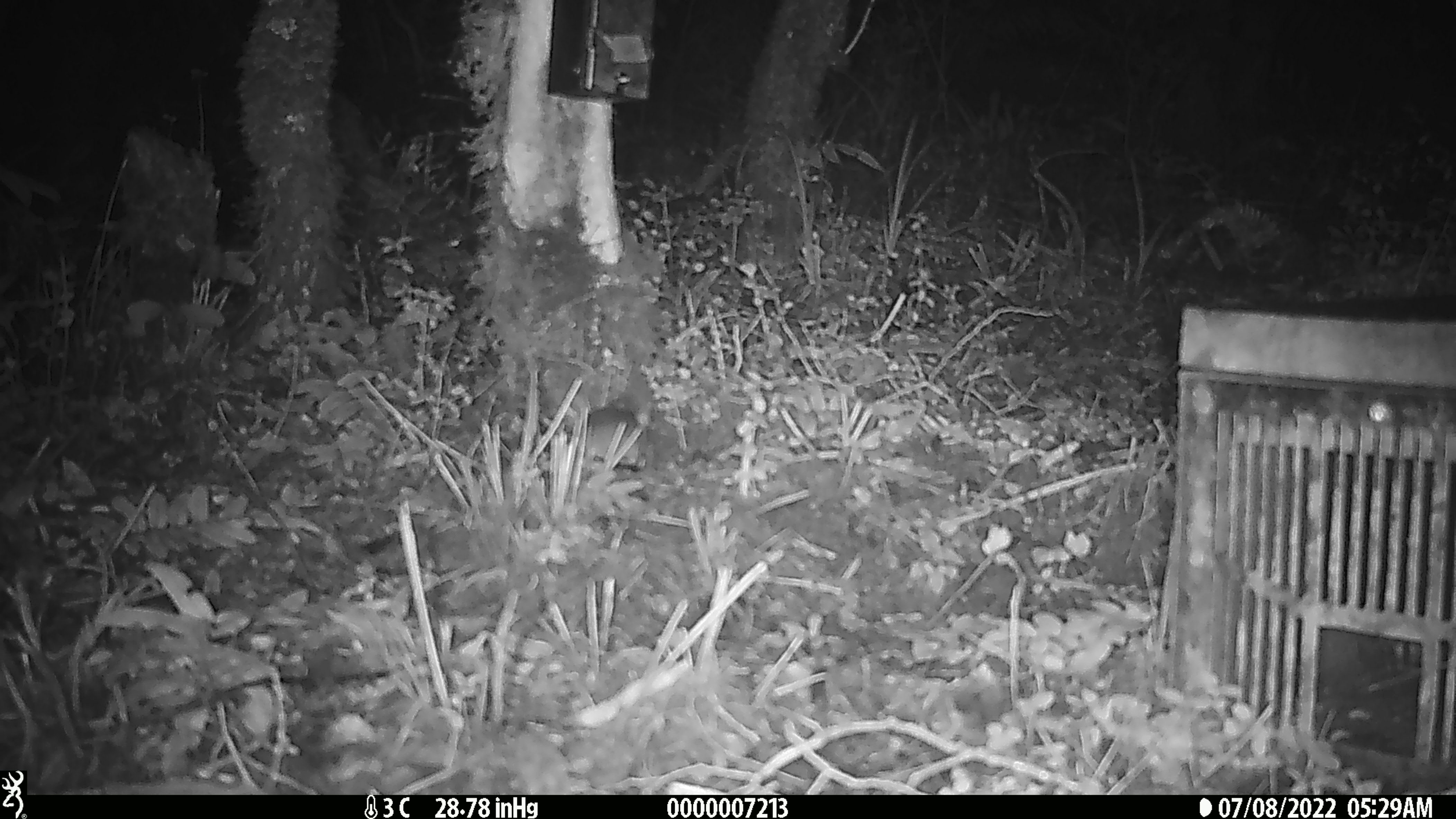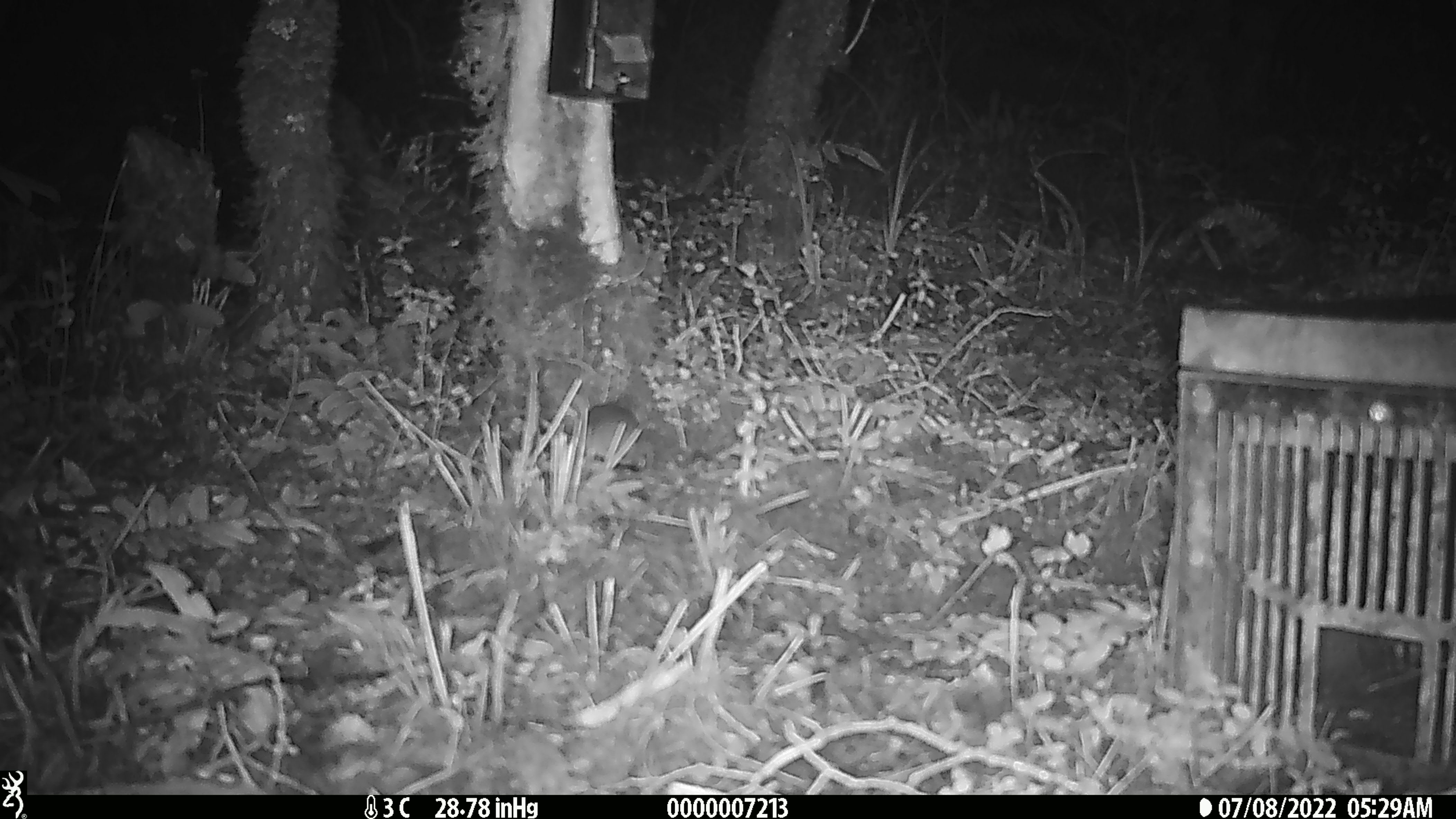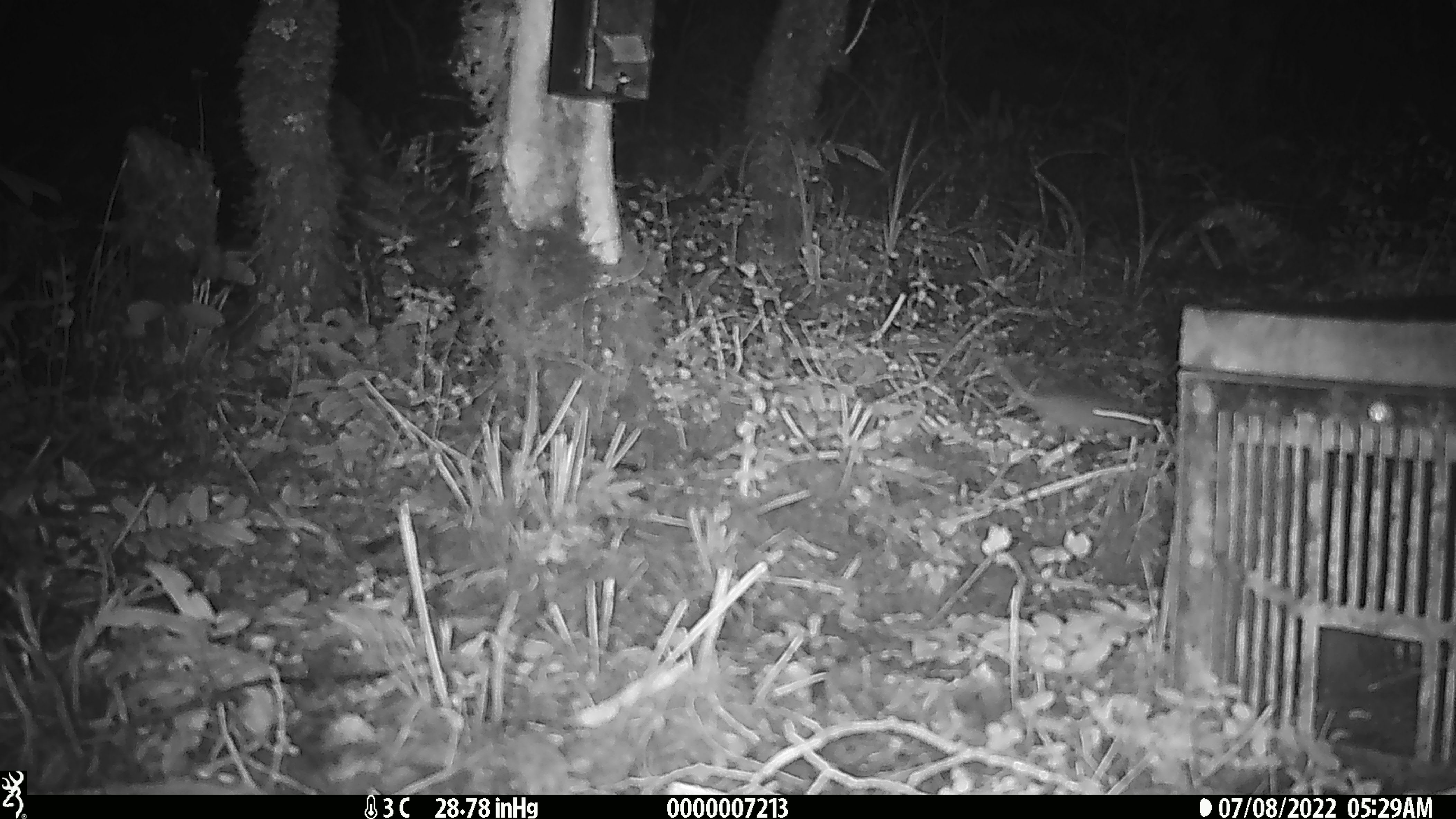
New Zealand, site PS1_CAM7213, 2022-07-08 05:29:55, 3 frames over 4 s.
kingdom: Animalia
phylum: Chordata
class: Mammalia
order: Rodentia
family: Muridae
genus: Mus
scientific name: Mus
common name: mouse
Mouse (Mus).